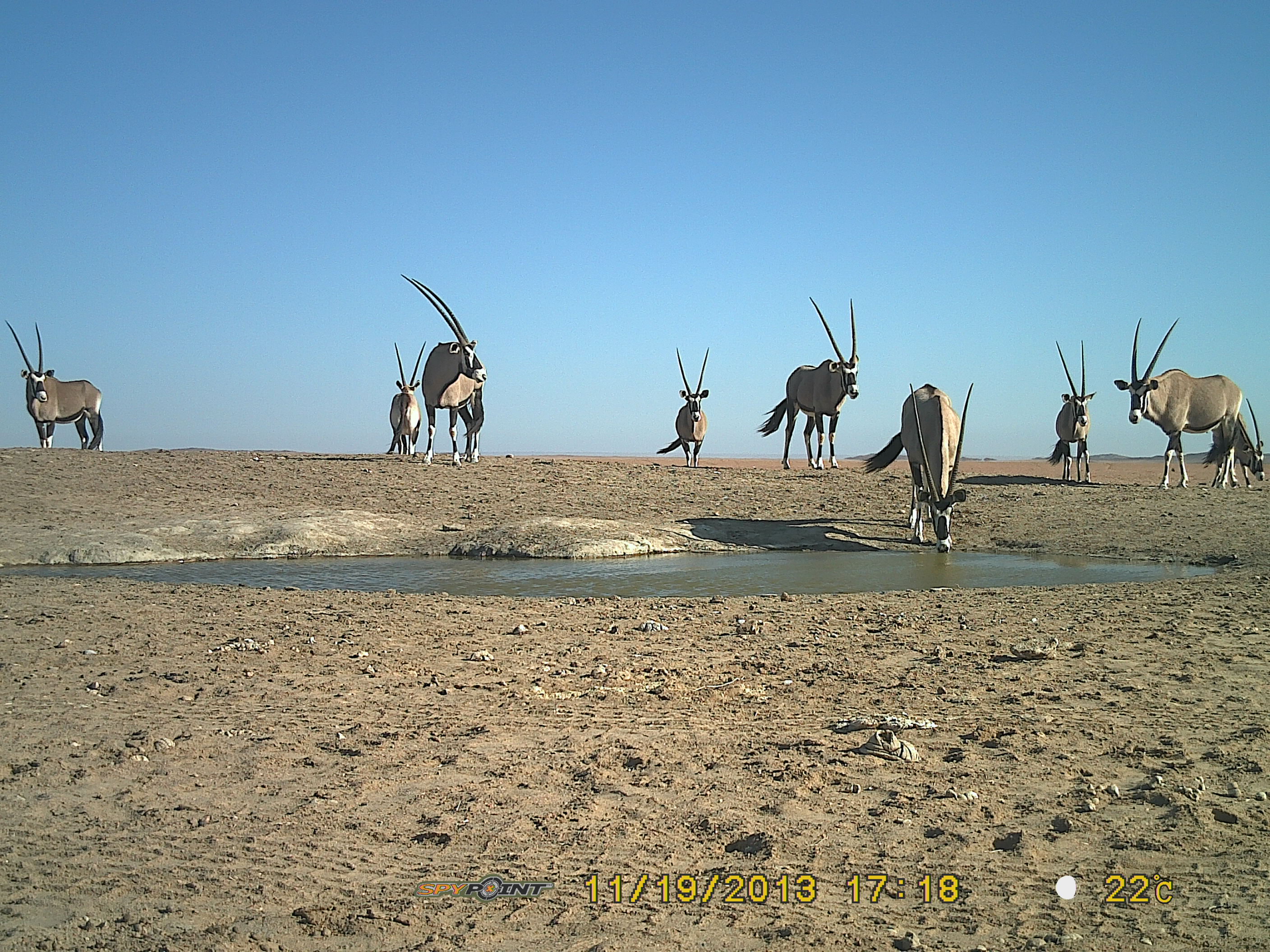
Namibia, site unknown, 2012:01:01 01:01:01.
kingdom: Animalia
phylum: Chordata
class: Mammalia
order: Artiodactyla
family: Bovidae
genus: Oryx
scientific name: Oryx gazella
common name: gemsbok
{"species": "Oryx gazella (gemsbok)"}